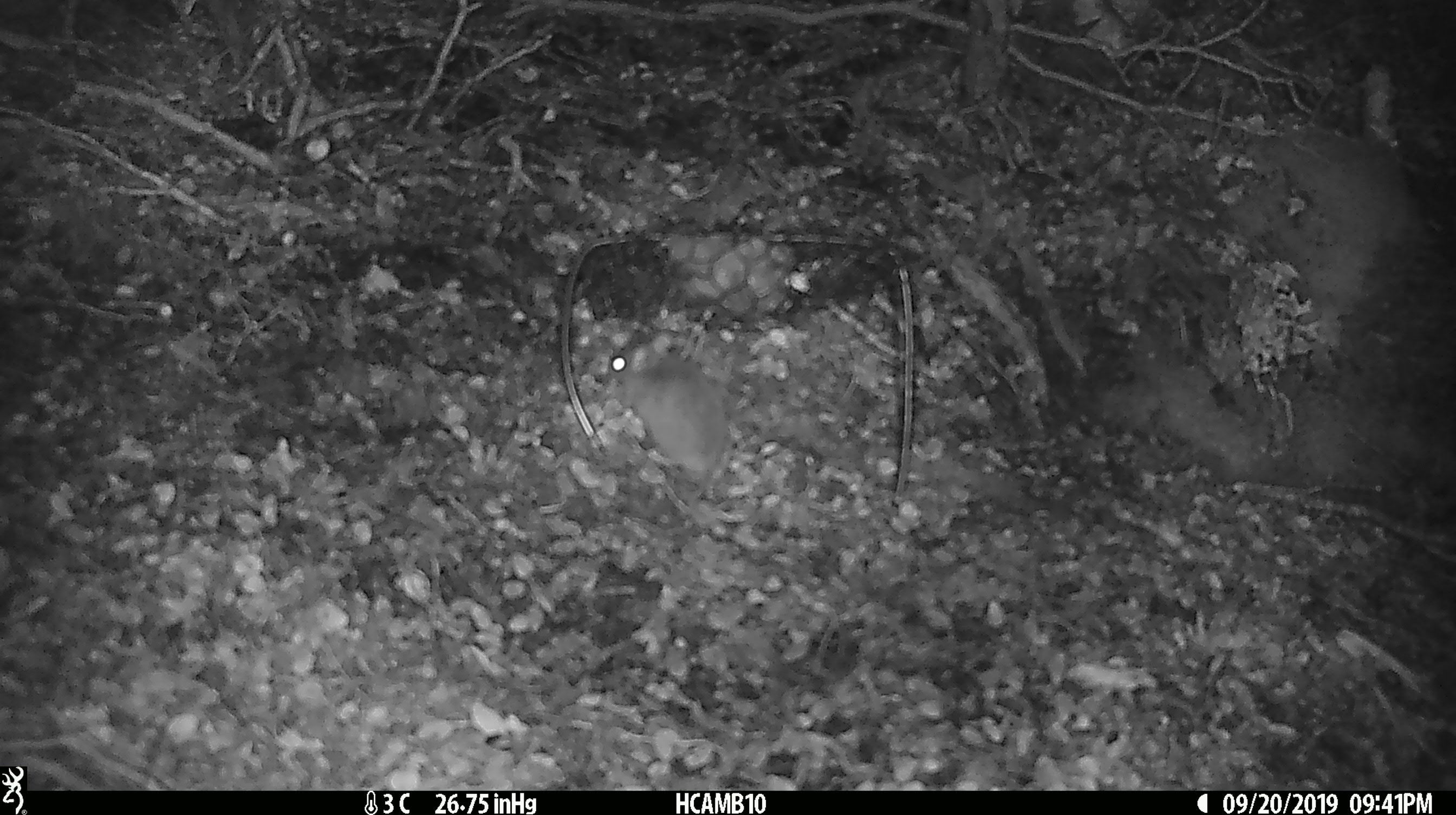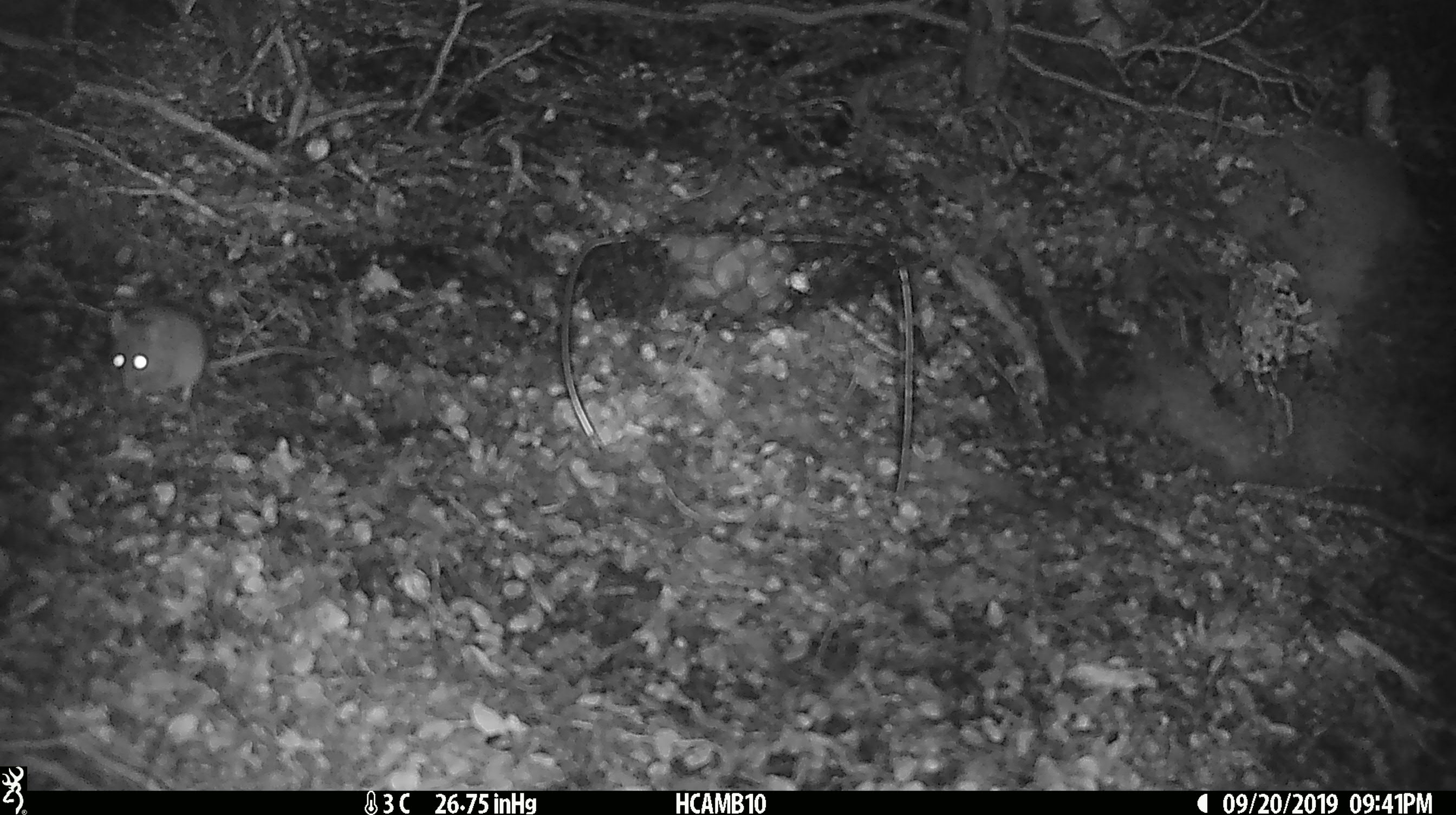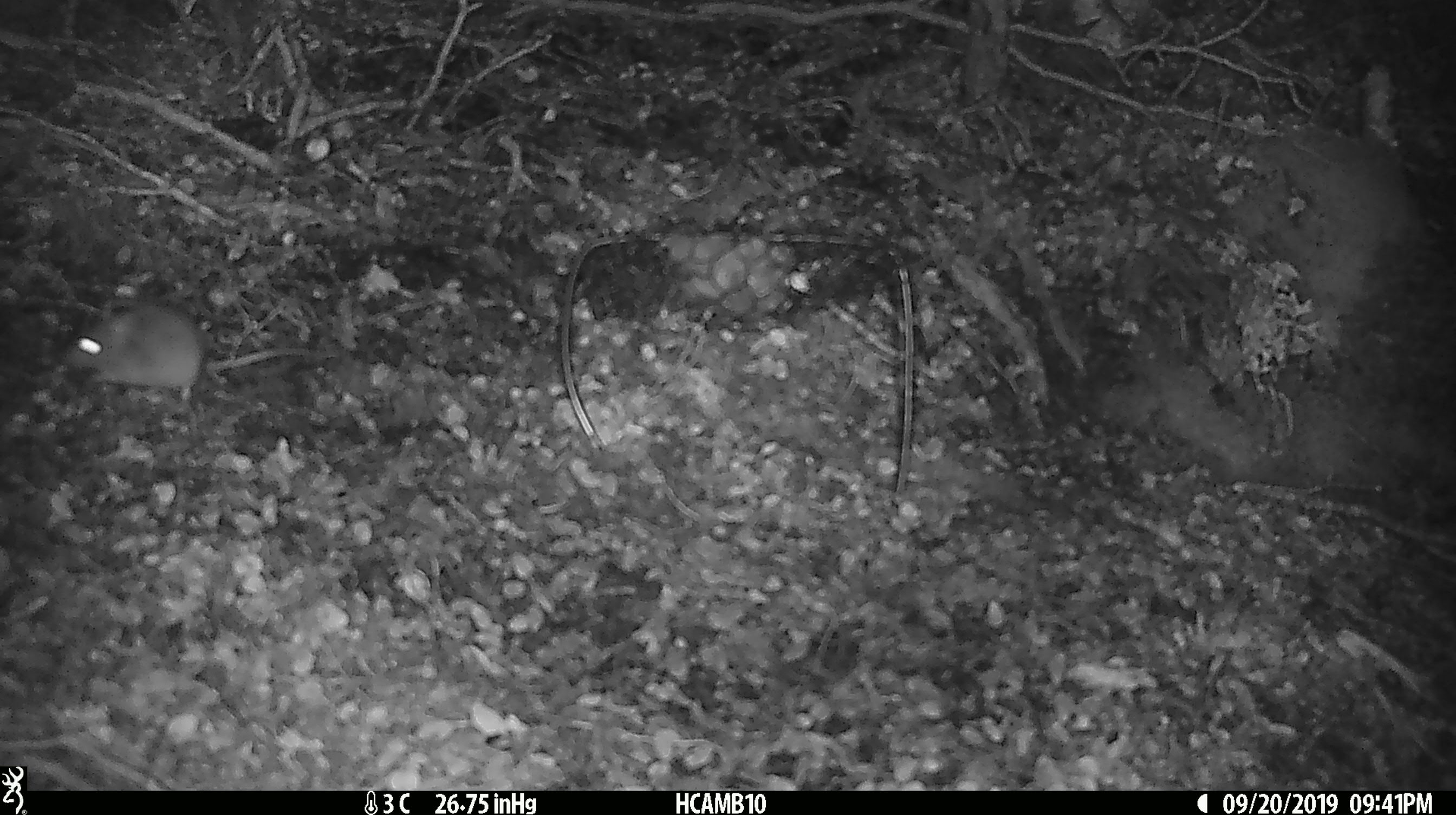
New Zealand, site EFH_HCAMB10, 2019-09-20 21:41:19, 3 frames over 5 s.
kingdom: Animalia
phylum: Chordata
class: Mammalia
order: Rodentia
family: Muridae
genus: Mus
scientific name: Mus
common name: mouse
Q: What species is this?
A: Mouse (Mus).